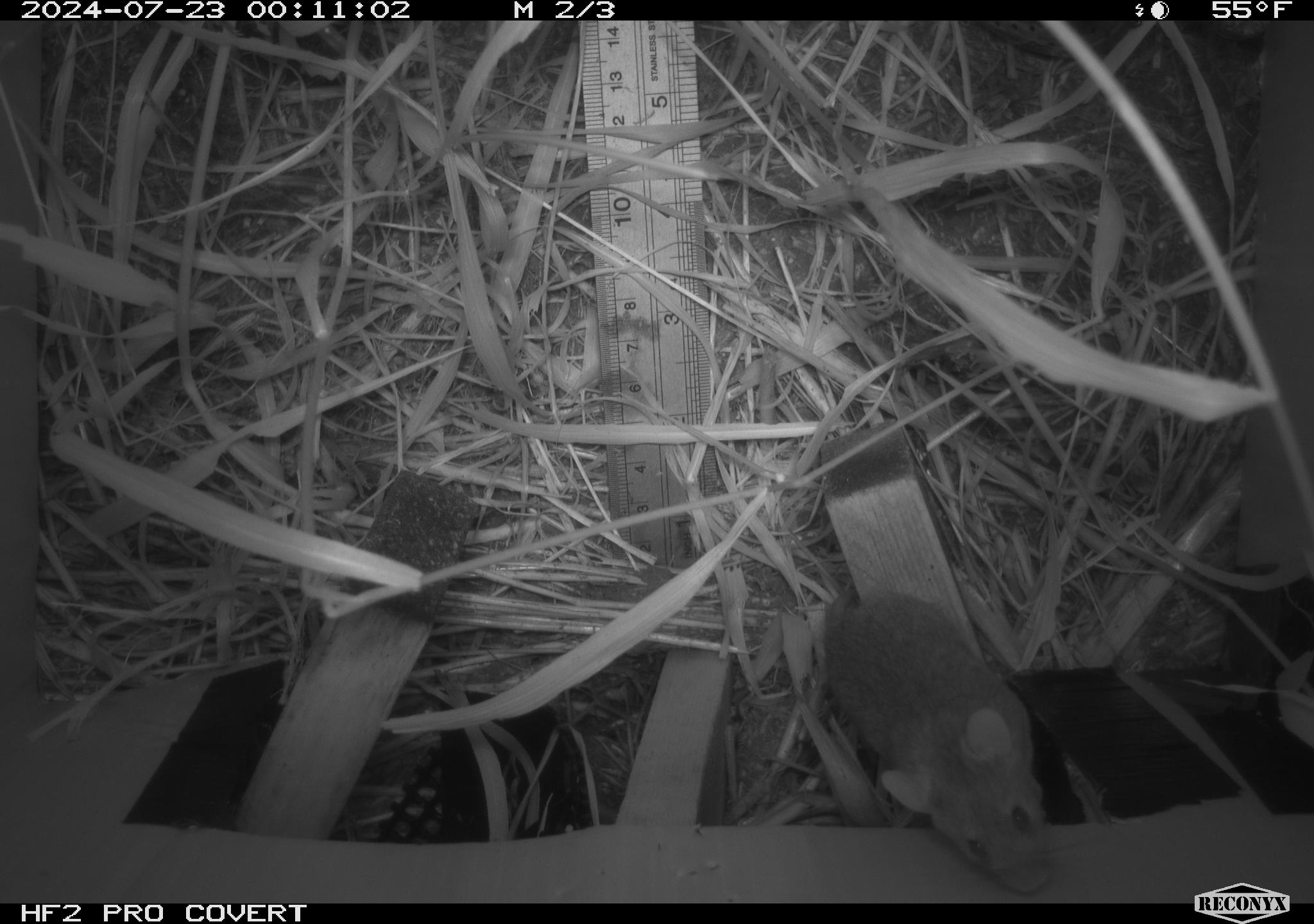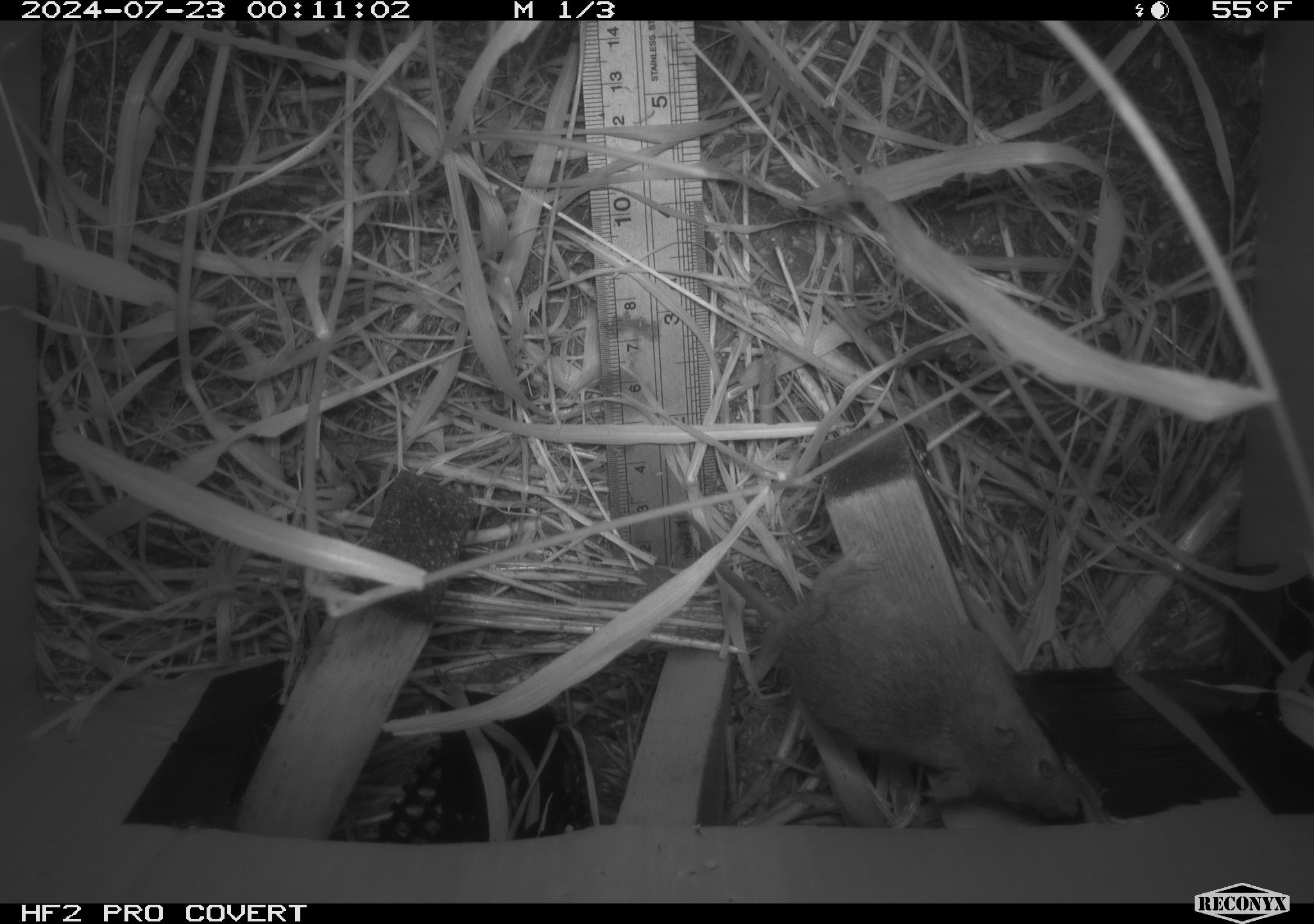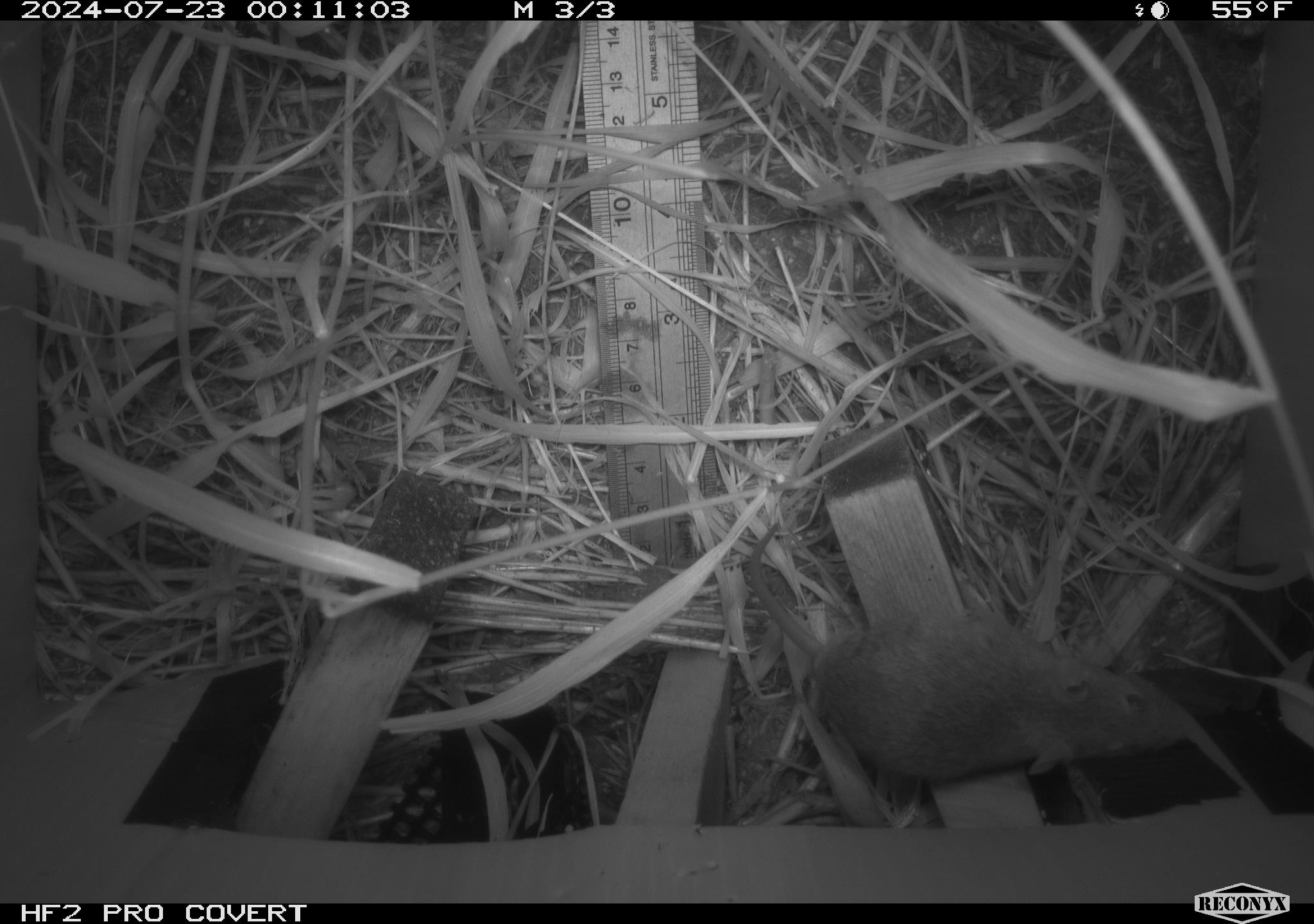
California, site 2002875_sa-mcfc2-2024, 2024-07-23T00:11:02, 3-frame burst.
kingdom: Animalia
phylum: Chordata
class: Mammalia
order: Rodentia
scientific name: Rodentia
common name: rodent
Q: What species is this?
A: Rodent (Rodentia).